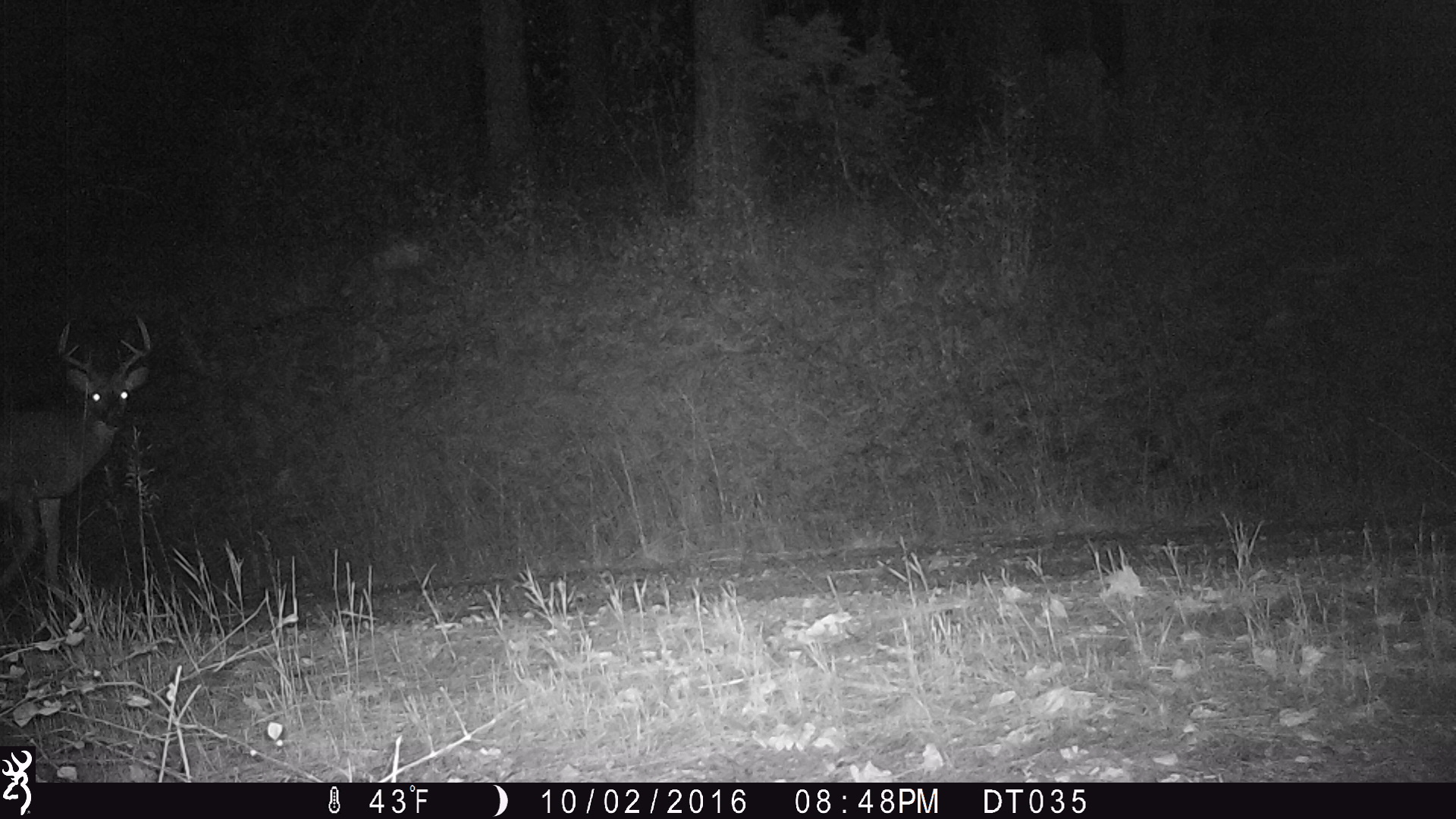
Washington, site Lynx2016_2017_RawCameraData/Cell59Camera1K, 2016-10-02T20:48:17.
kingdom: Animalia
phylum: Chordata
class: Mammalia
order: Artiodactyla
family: Cervidae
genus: Odocoileus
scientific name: Odocoileus virginianus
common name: white-tailed deer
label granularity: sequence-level